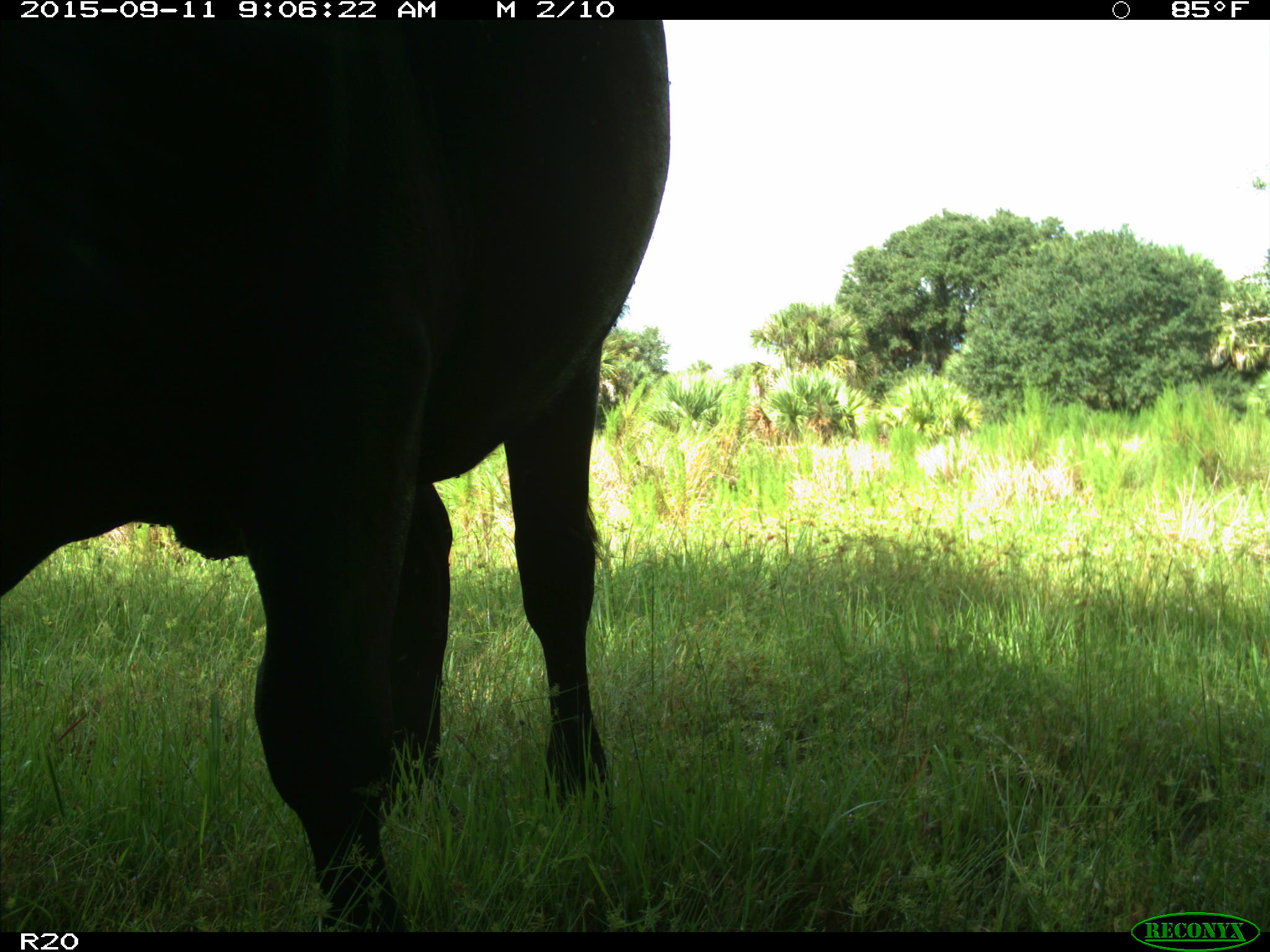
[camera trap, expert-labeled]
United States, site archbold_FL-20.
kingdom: Animalia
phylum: Chordata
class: Mammalia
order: Artiodactyla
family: Bovidae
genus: Bos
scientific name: Bos taurus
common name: domestic cow